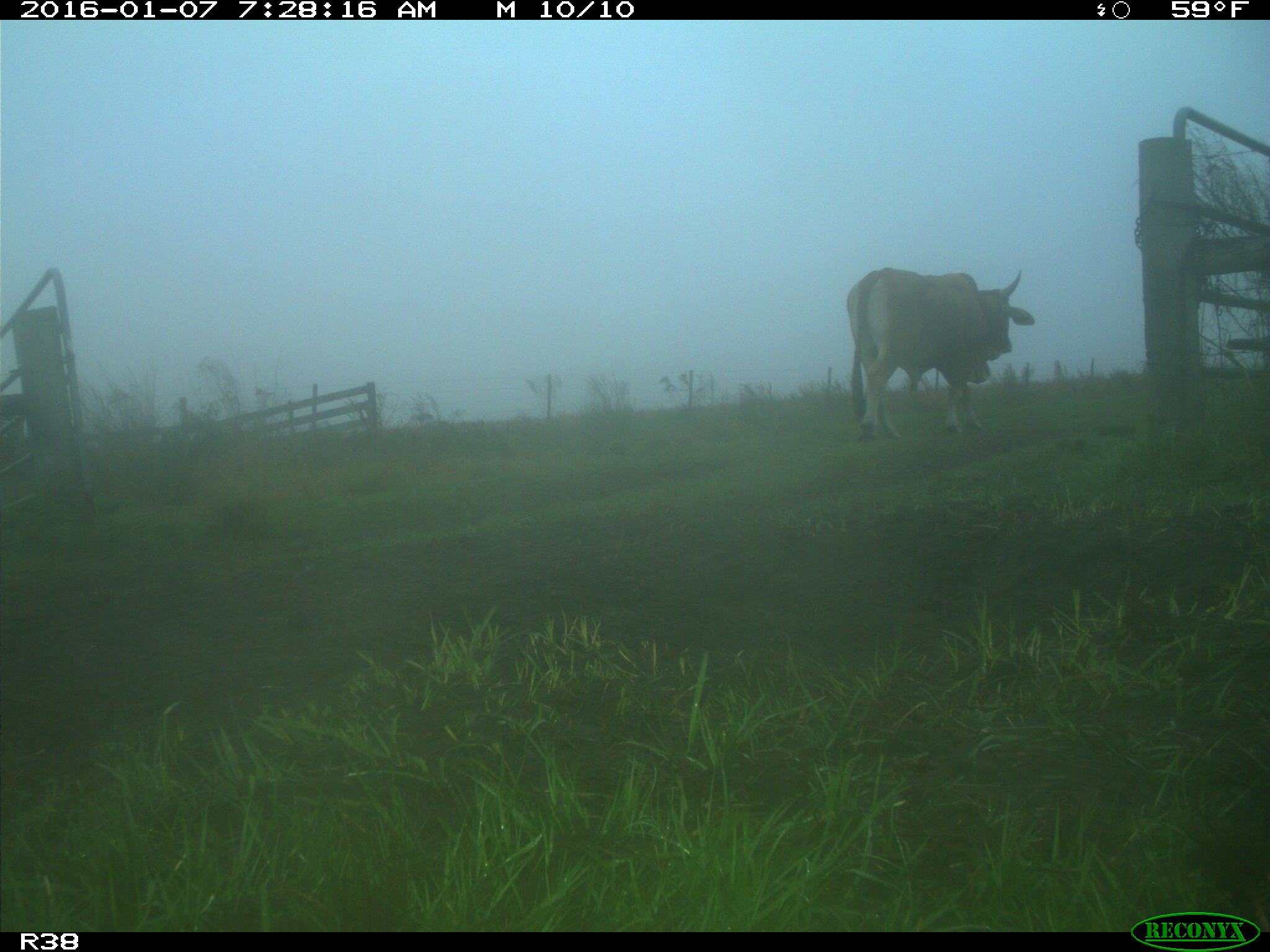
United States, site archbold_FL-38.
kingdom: Animalia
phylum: Chordata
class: Mammalia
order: Artiodactyla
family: Bovidae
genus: Bos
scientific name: Bos taurus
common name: domestic cow